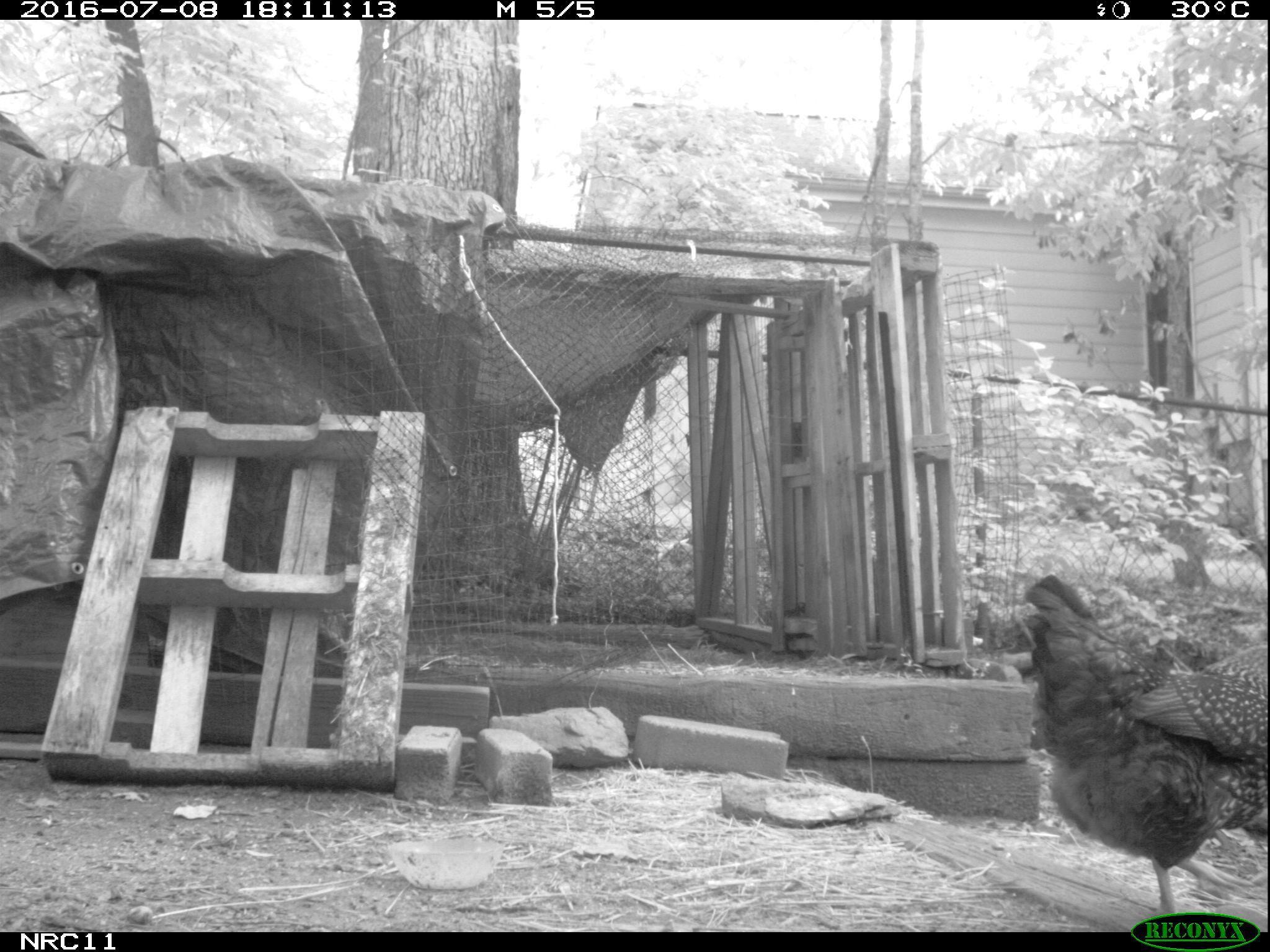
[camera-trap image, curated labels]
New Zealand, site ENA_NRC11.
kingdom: Animalia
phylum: Chordata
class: Aves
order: Galliformes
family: Phasianidae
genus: Gallus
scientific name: Gallus gallus domesticus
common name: chicken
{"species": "chicken (Gallus gallus domesticus)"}